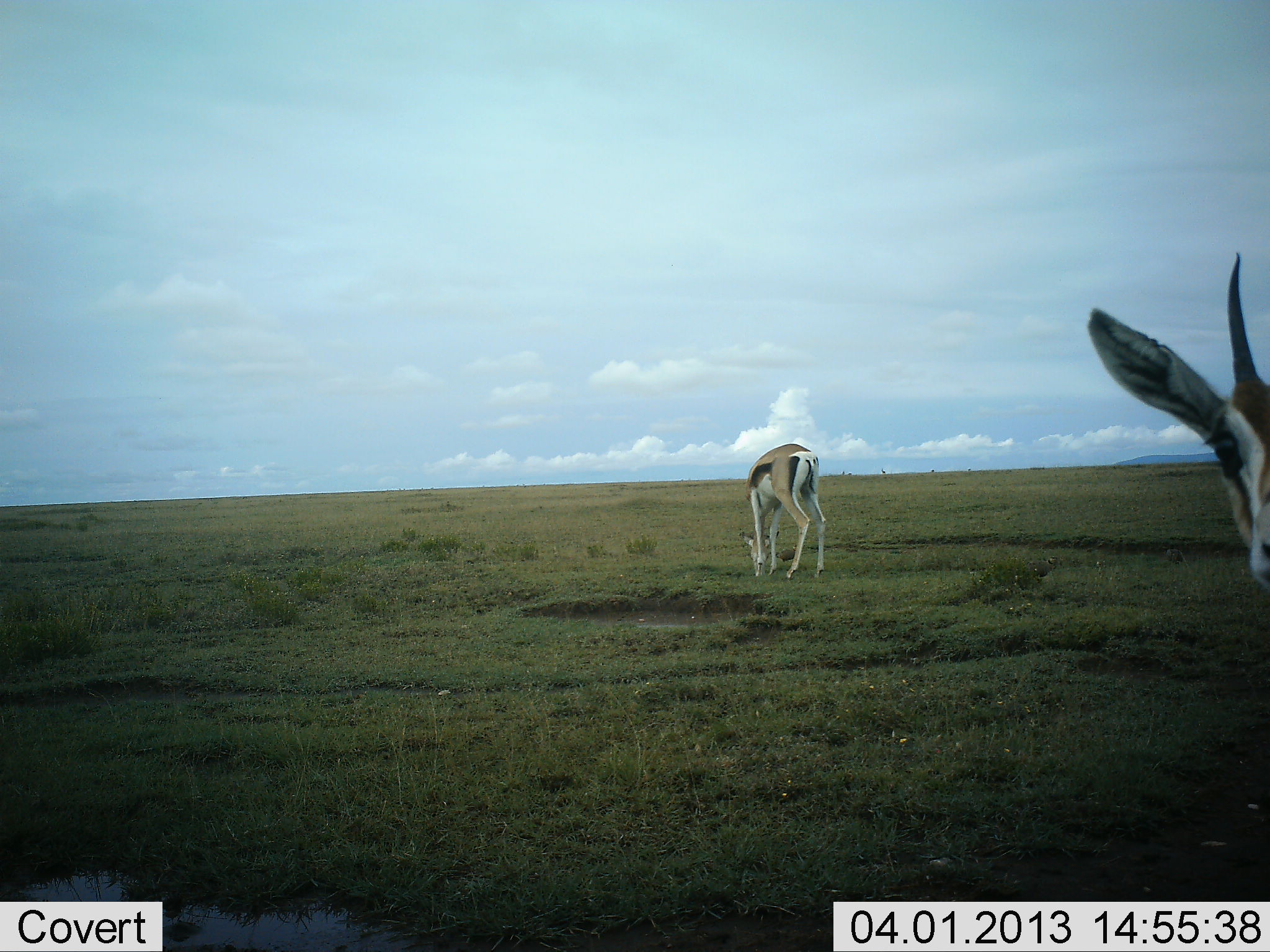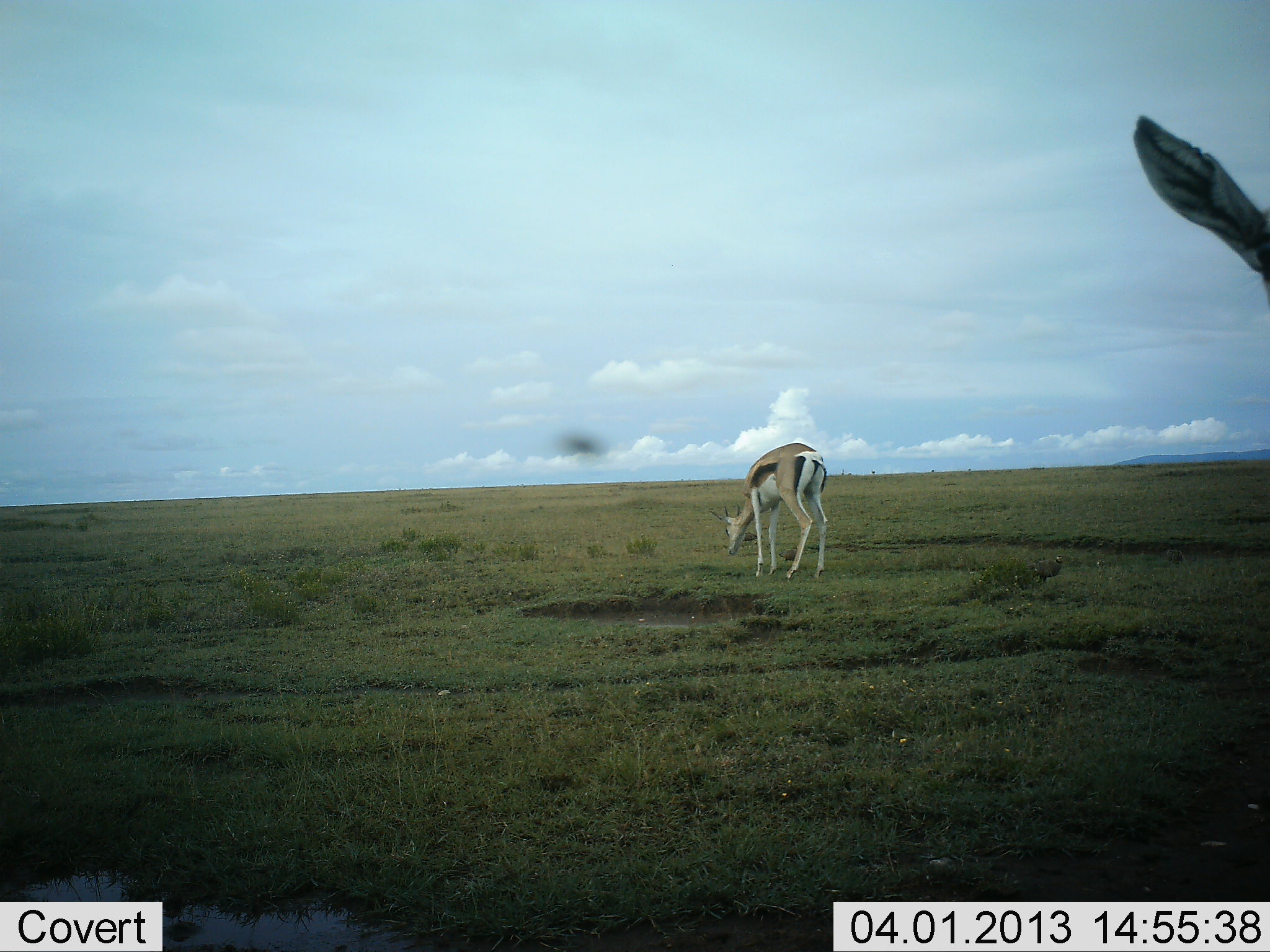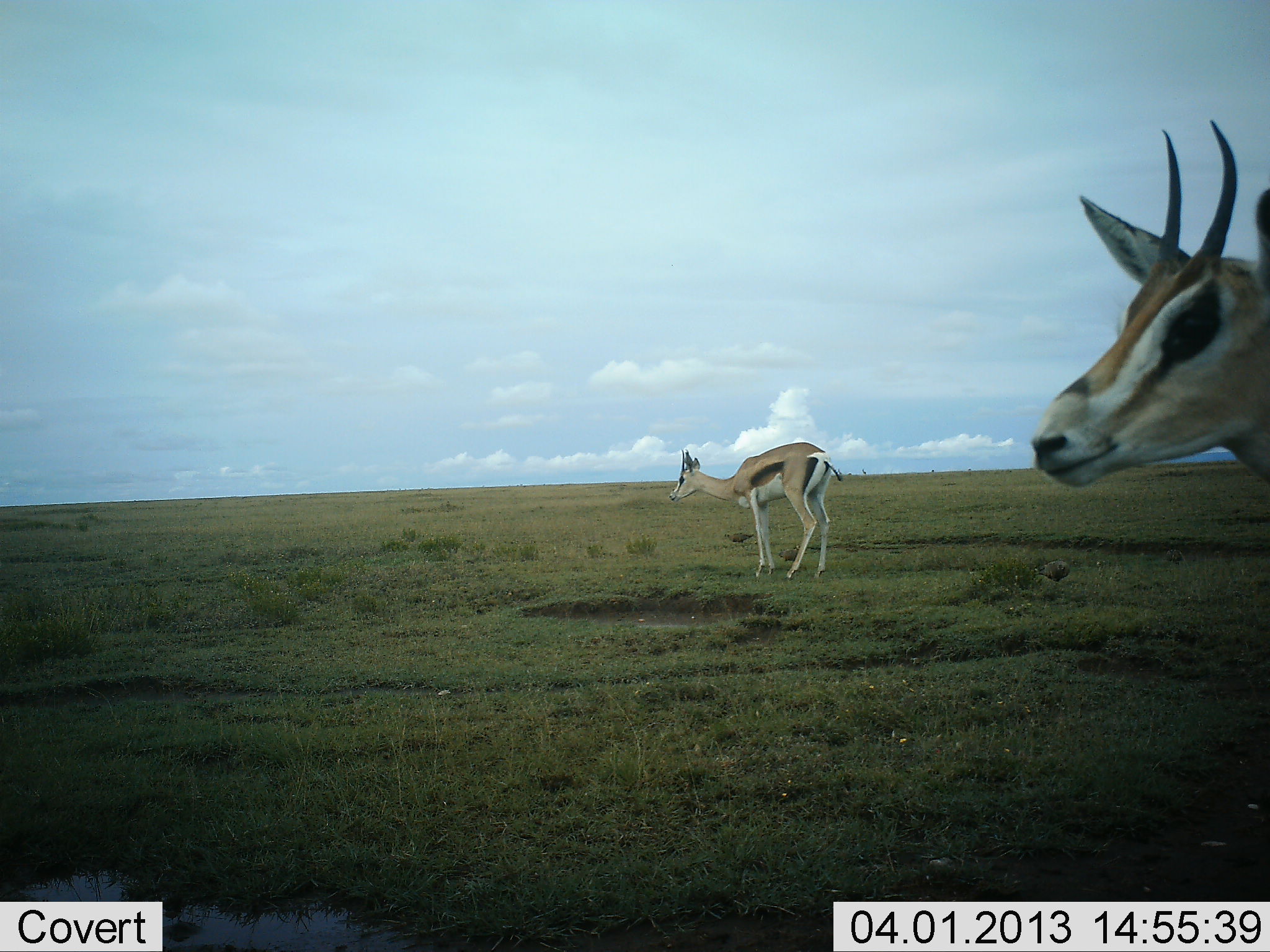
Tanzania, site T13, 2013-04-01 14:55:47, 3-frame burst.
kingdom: Animalia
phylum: Chordata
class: Mammalia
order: Artiodactyla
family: Bovidae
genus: Eudorcas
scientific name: Eudorcas thomsonii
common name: thomson's gazelle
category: gazellethomsons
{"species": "gazellethomsons (thomson's gazelle) (Eudorcas thomsonii)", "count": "2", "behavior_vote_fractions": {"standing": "50%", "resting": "0%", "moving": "21%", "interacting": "0%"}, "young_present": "0%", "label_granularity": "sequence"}